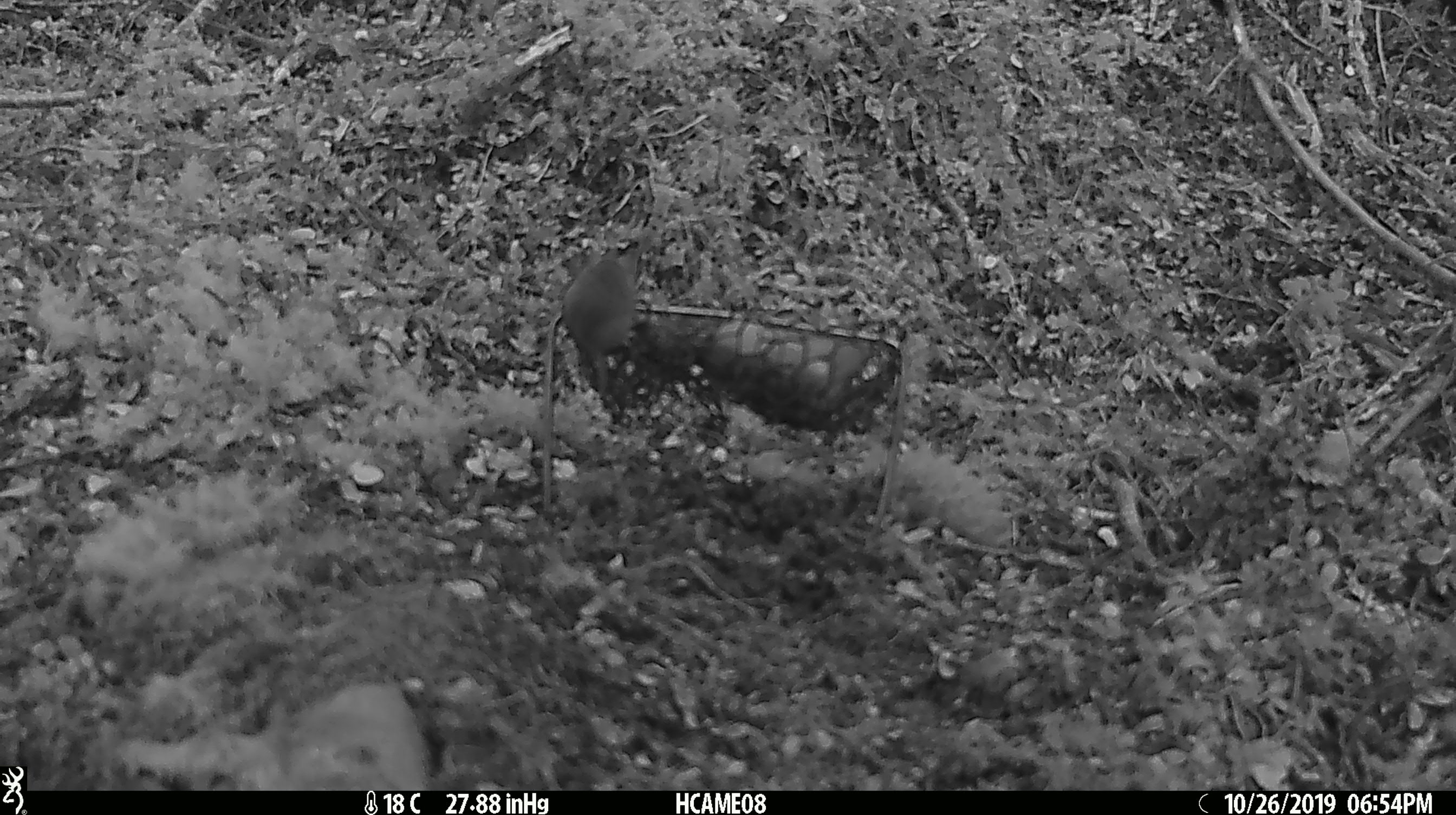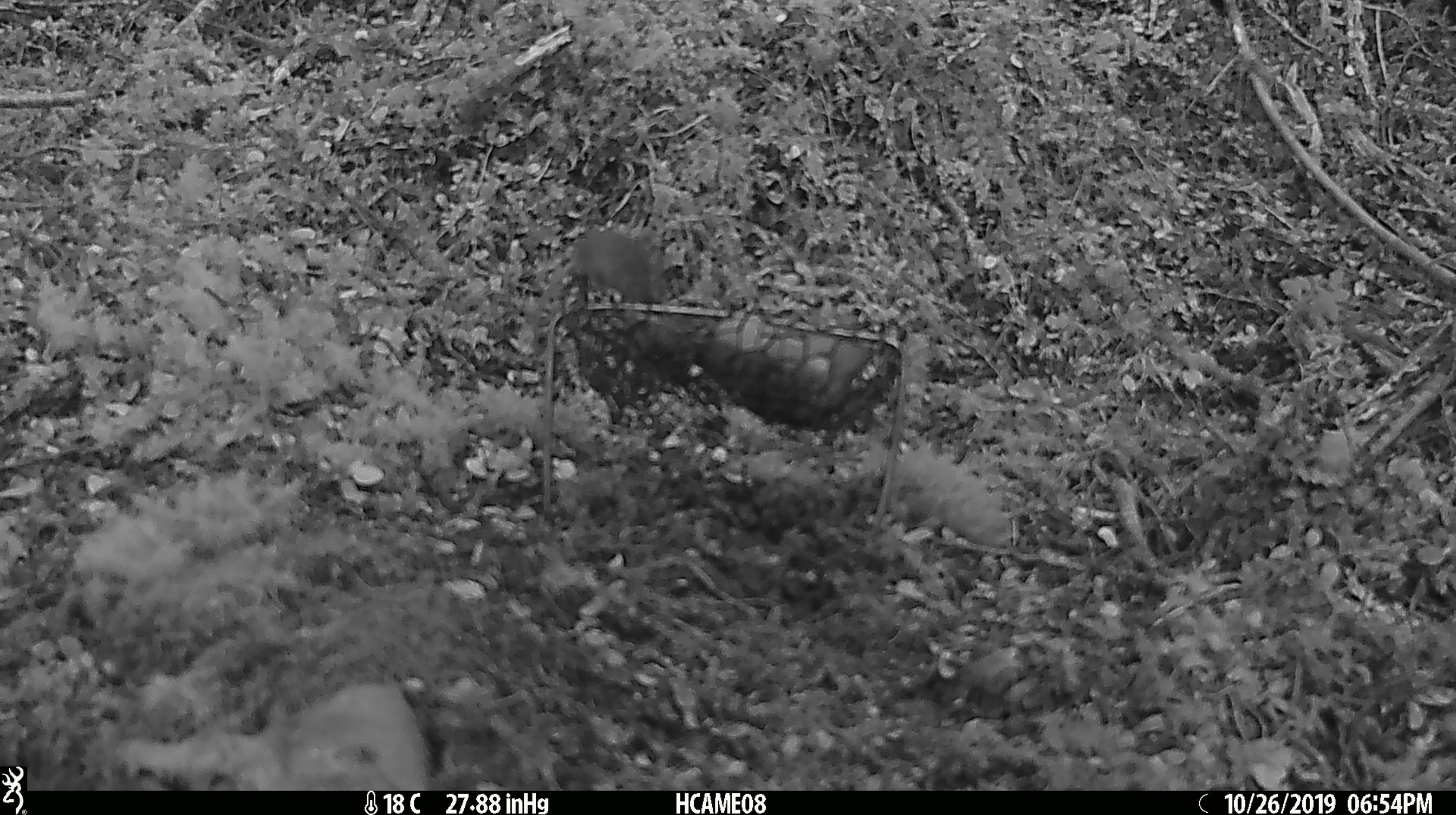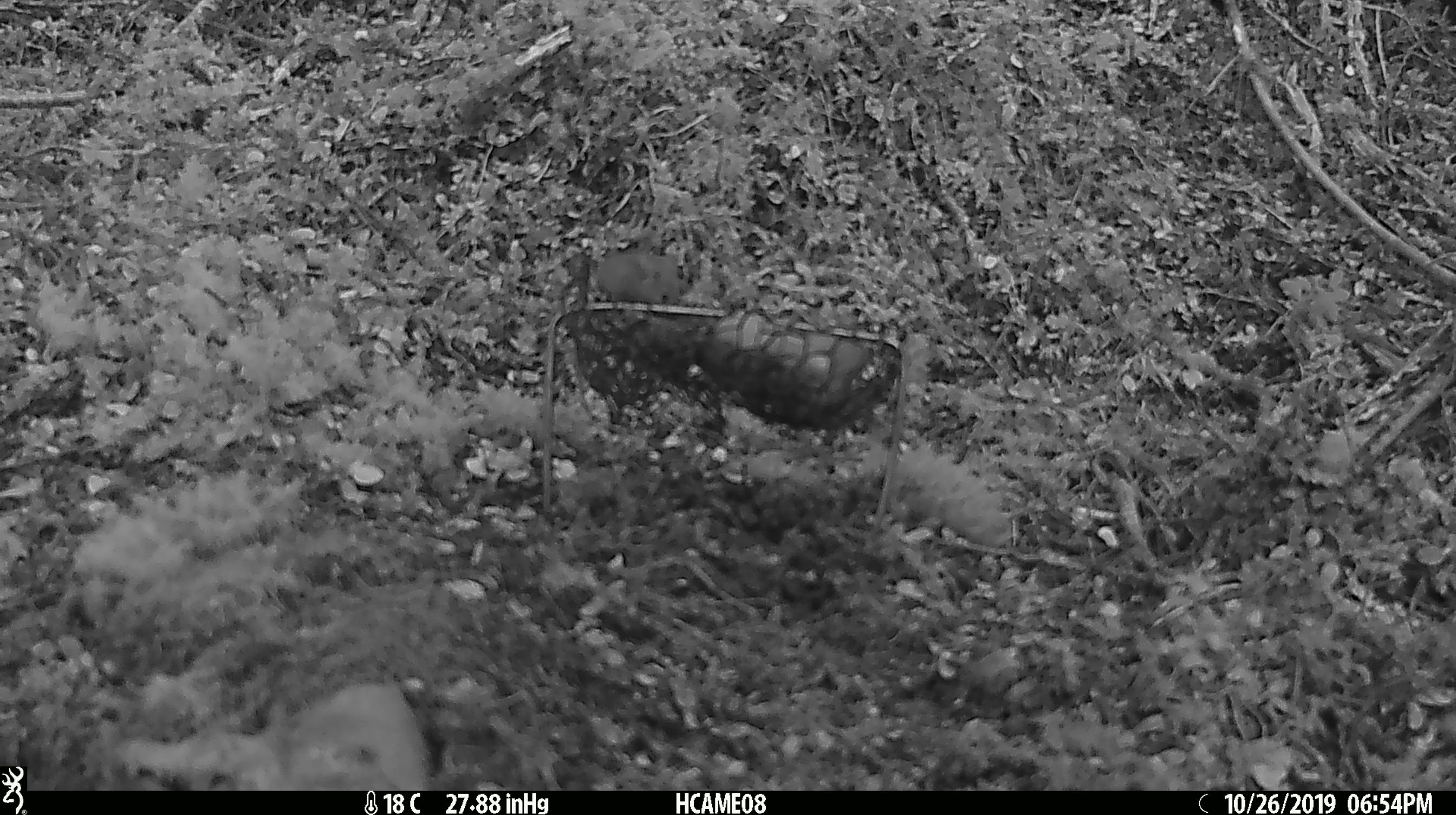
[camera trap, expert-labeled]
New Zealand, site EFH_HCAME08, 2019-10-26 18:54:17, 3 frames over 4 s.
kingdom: Animalia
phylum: Chordata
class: Mammalia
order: Rodentia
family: Muridae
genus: Mus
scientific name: Mus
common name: mouse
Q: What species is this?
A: Mouse (Mus).